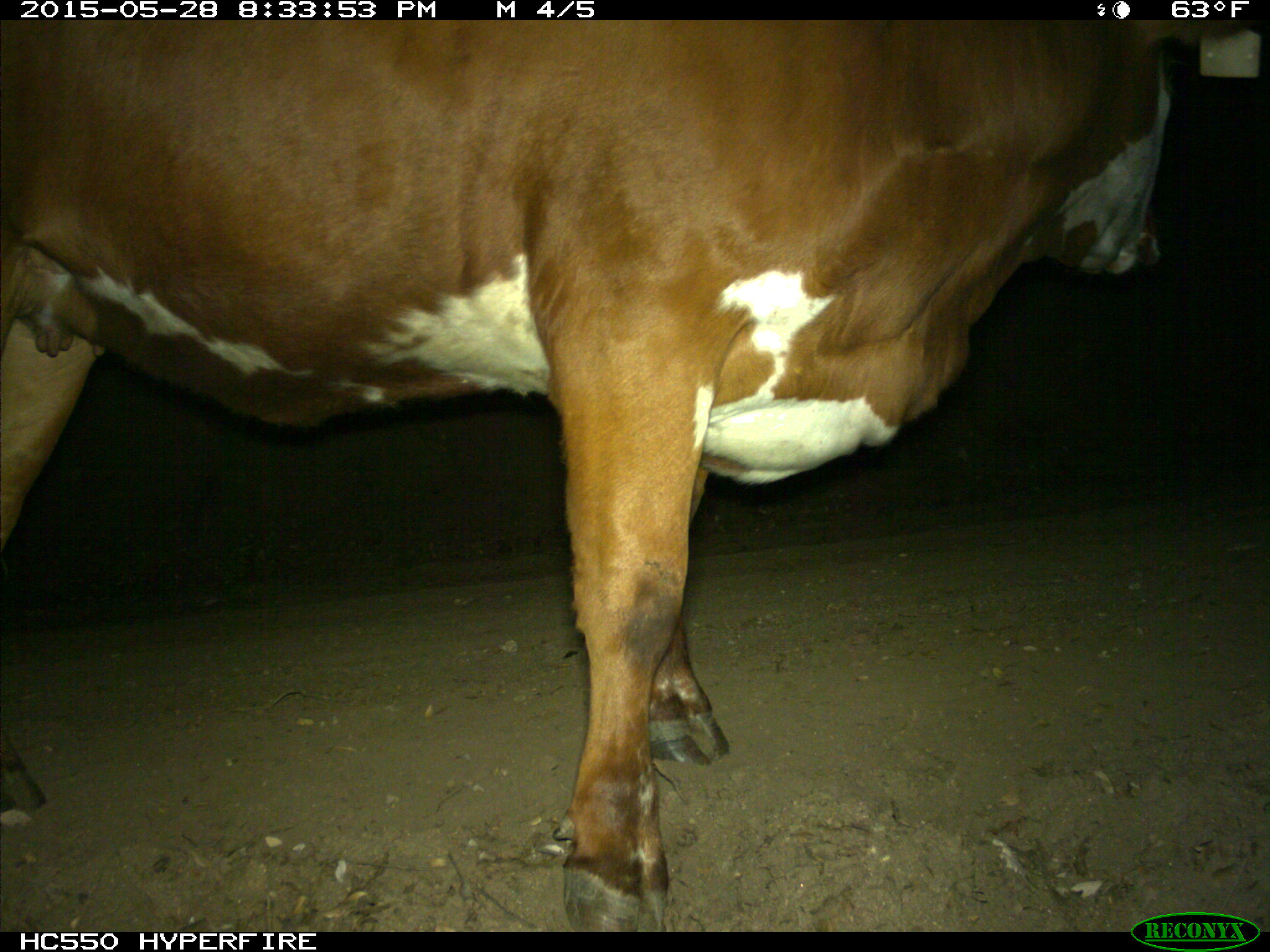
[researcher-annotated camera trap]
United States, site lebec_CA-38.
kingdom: Animalia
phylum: Chordata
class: Mammalia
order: Artiodactyla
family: Bovidae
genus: Bos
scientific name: Bos taurus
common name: domestic cow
Bos taurus (domestic cow).